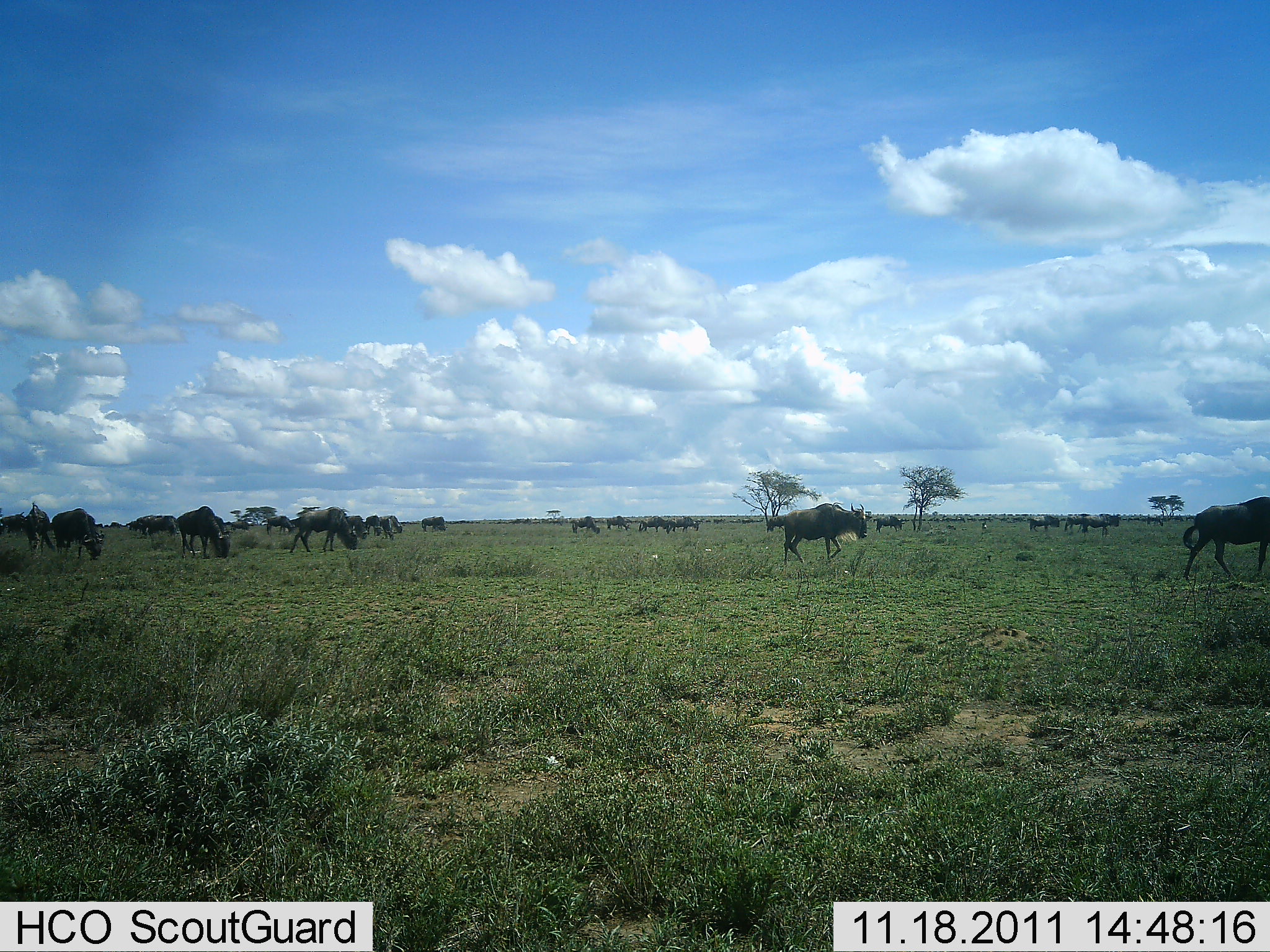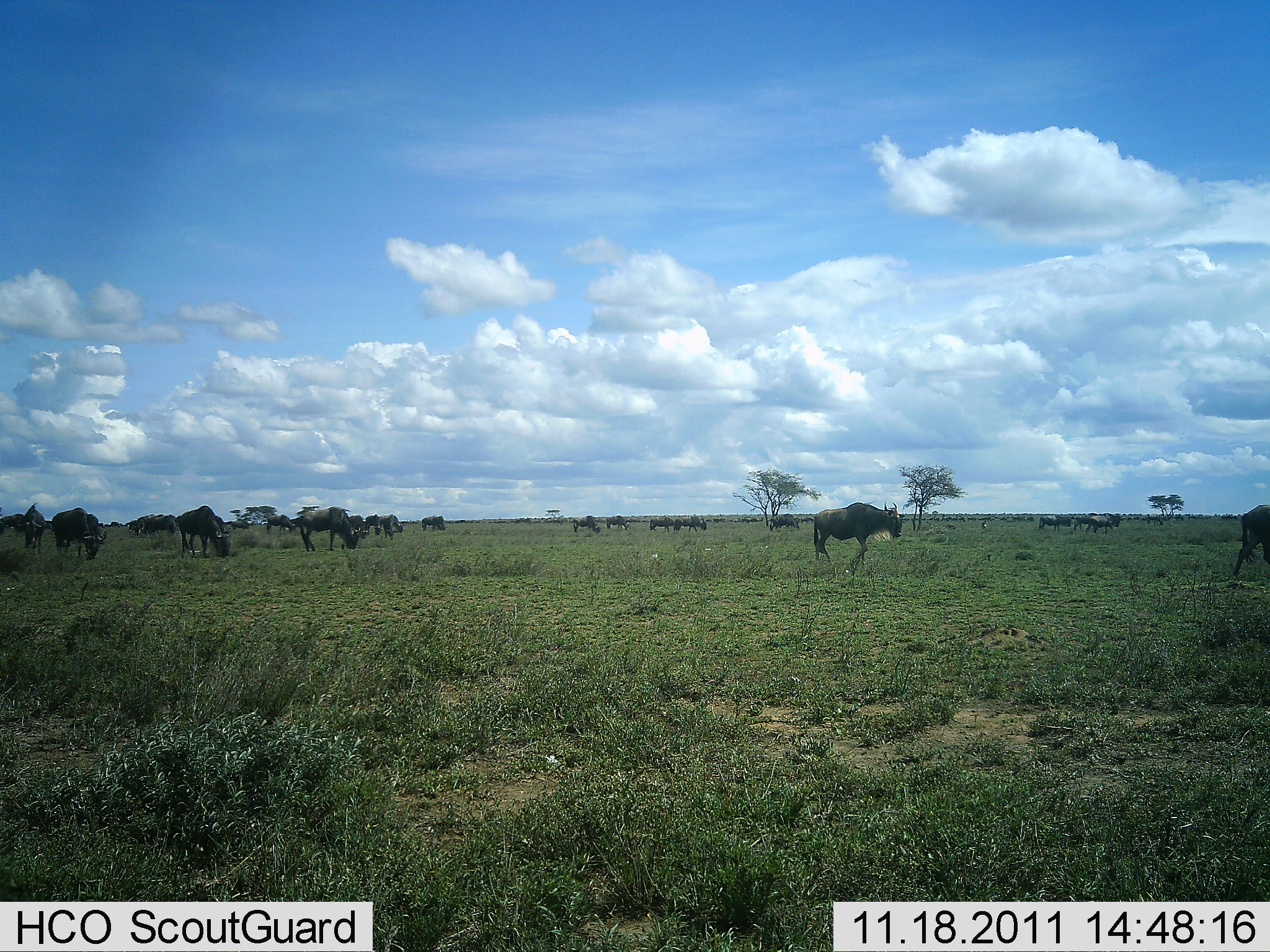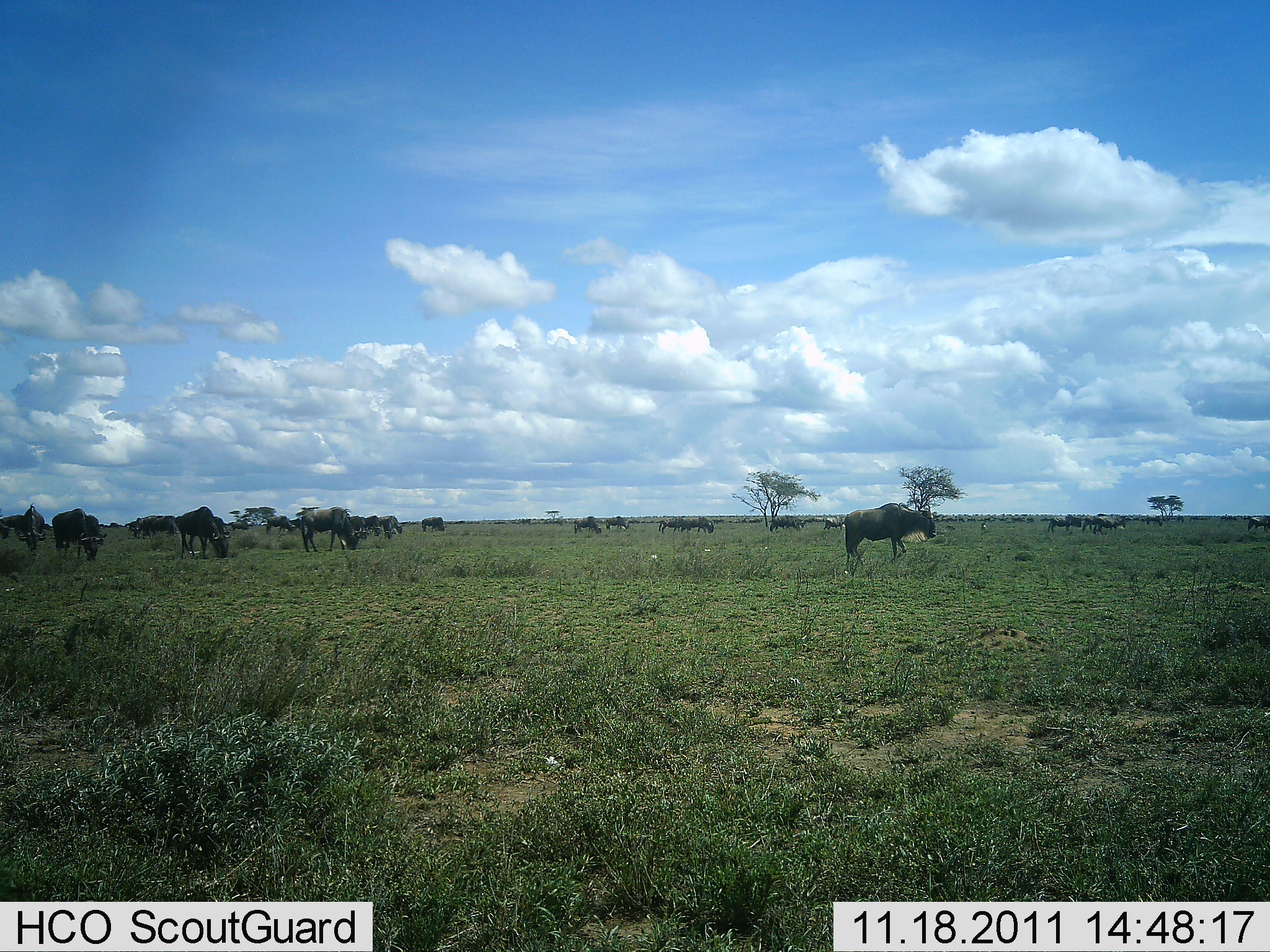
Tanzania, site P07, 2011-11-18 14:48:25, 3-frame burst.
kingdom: Animalia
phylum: Chordata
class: Mammalia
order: Artiodactyla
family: Bovidae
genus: Connochaetes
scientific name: Connochaetes taurinus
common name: blue wildebeest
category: wildebeest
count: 11-50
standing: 31%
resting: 0%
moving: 85%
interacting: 0%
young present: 0%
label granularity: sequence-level